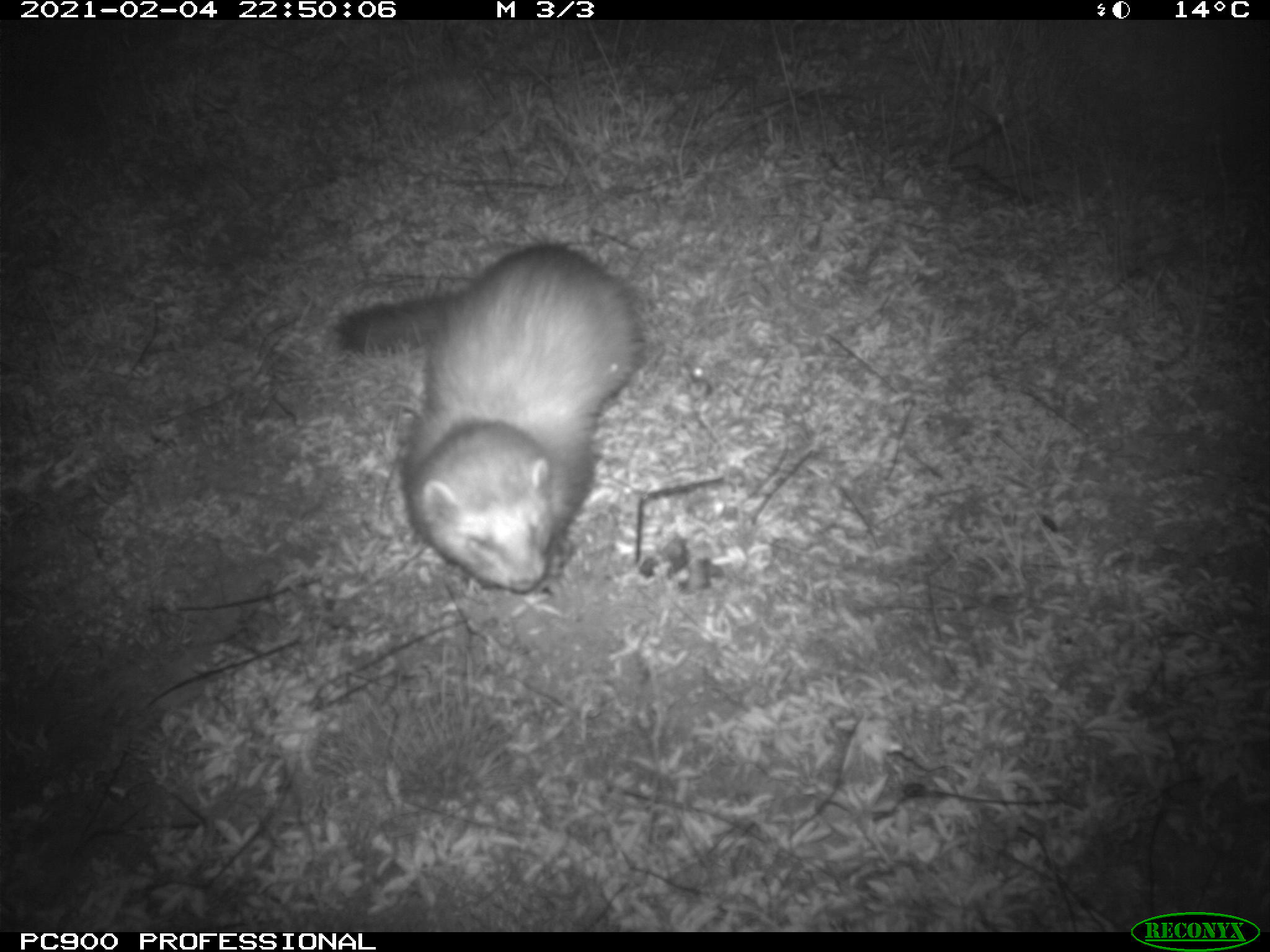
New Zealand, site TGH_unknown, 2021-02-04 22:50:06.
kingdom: Animalia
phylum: Chordata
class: Mammalia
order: Carnivora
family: Mustelidae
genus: Mustela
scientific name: Mustela furo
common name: ferret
Ferret (Mustela furo).